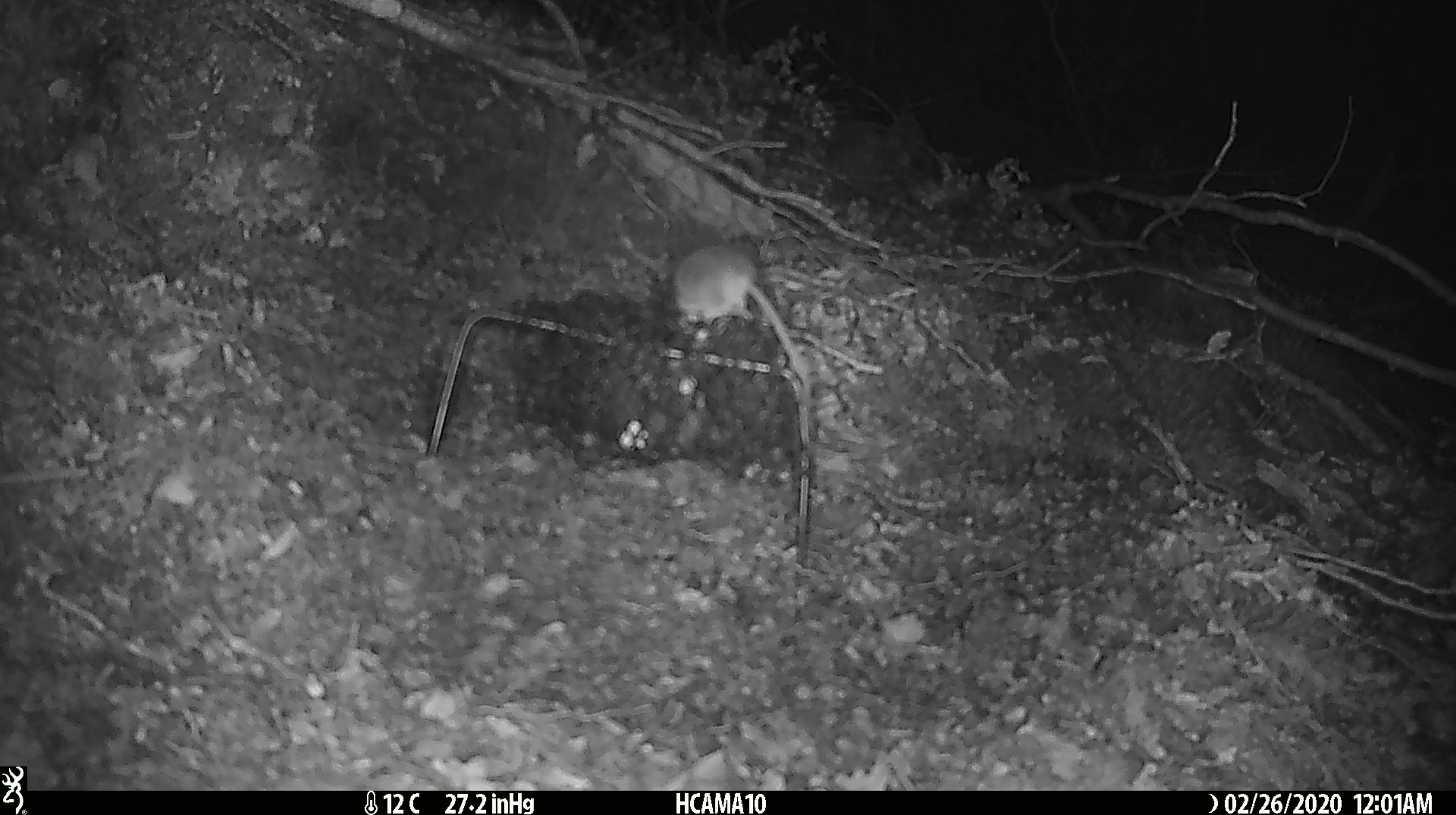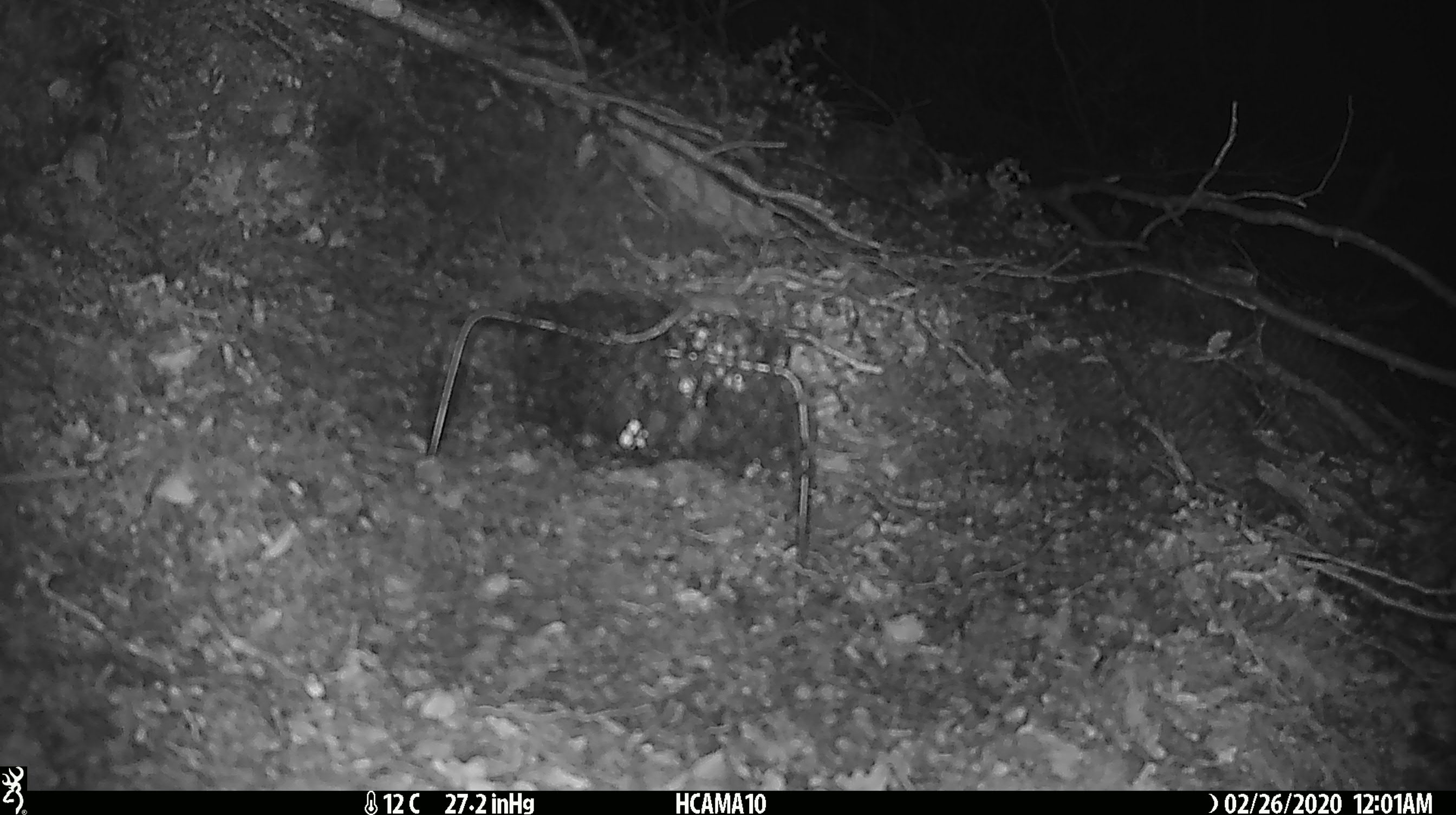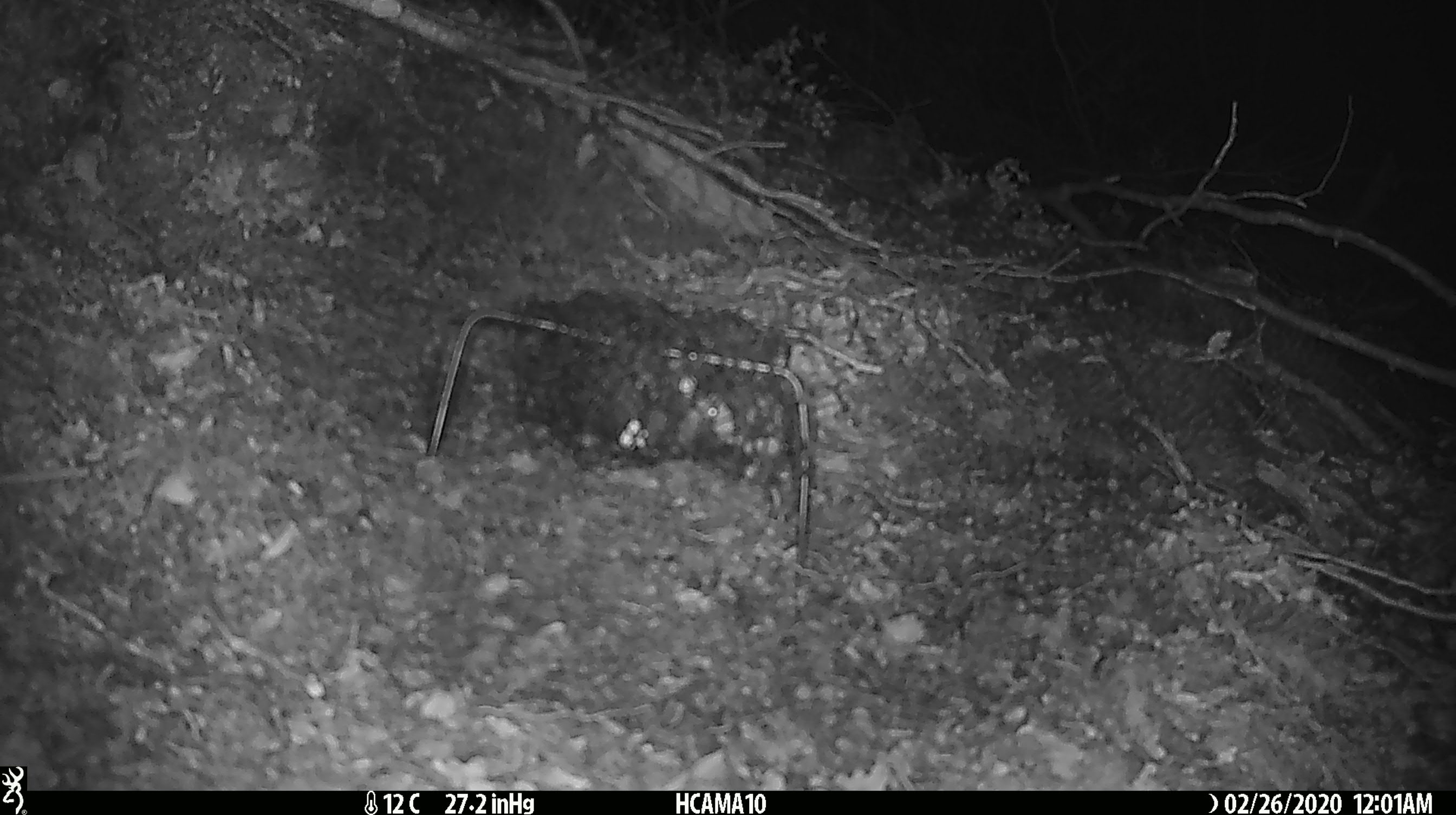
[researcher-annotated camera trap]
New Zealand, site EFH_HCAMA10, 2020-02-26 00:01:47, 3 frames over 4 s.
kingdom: Animalia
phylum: Chordata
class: Mammalia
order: Rodentia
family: Muridae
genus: Mus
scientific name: Mus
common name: mouse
Mouse (Mus).